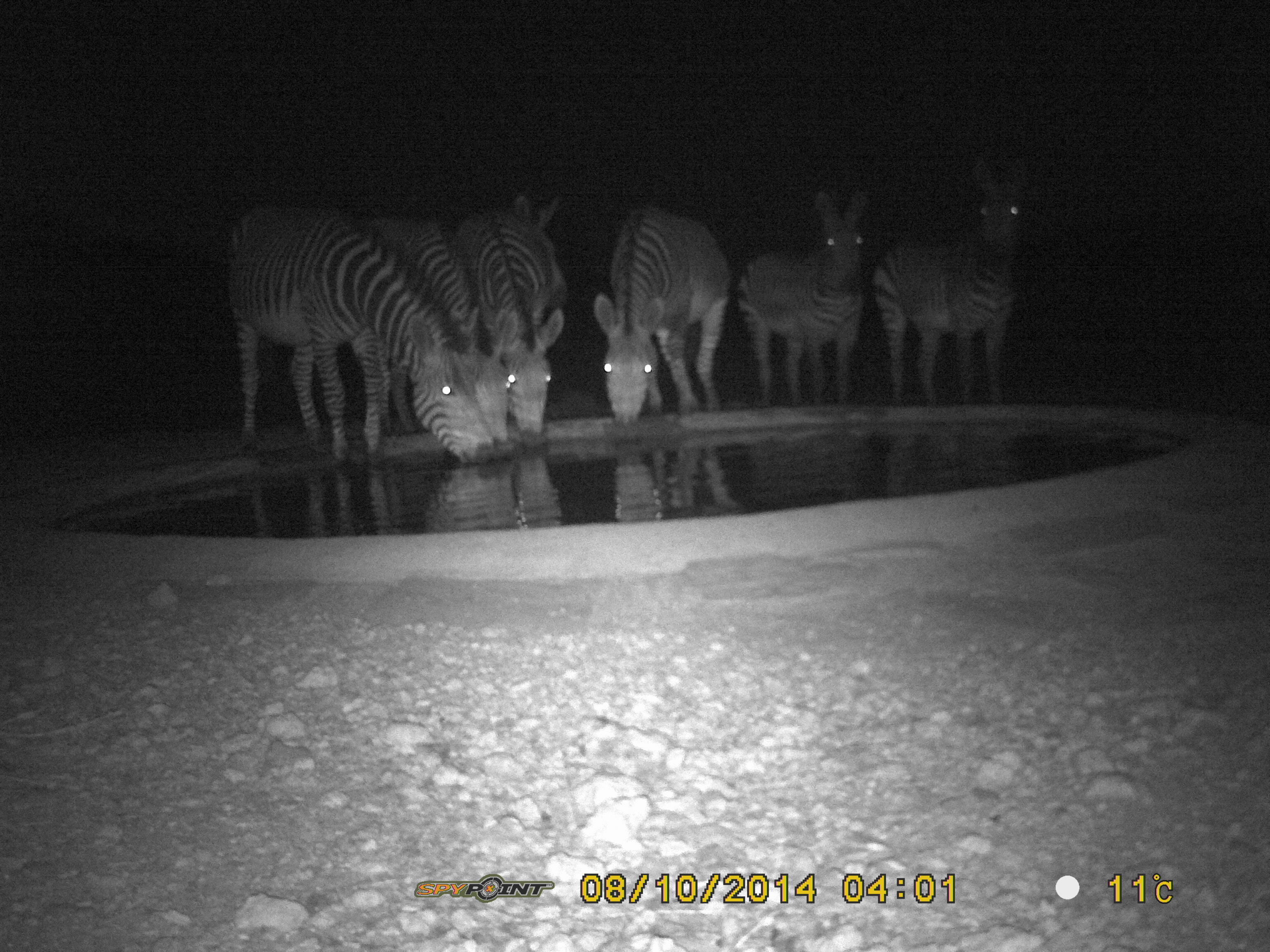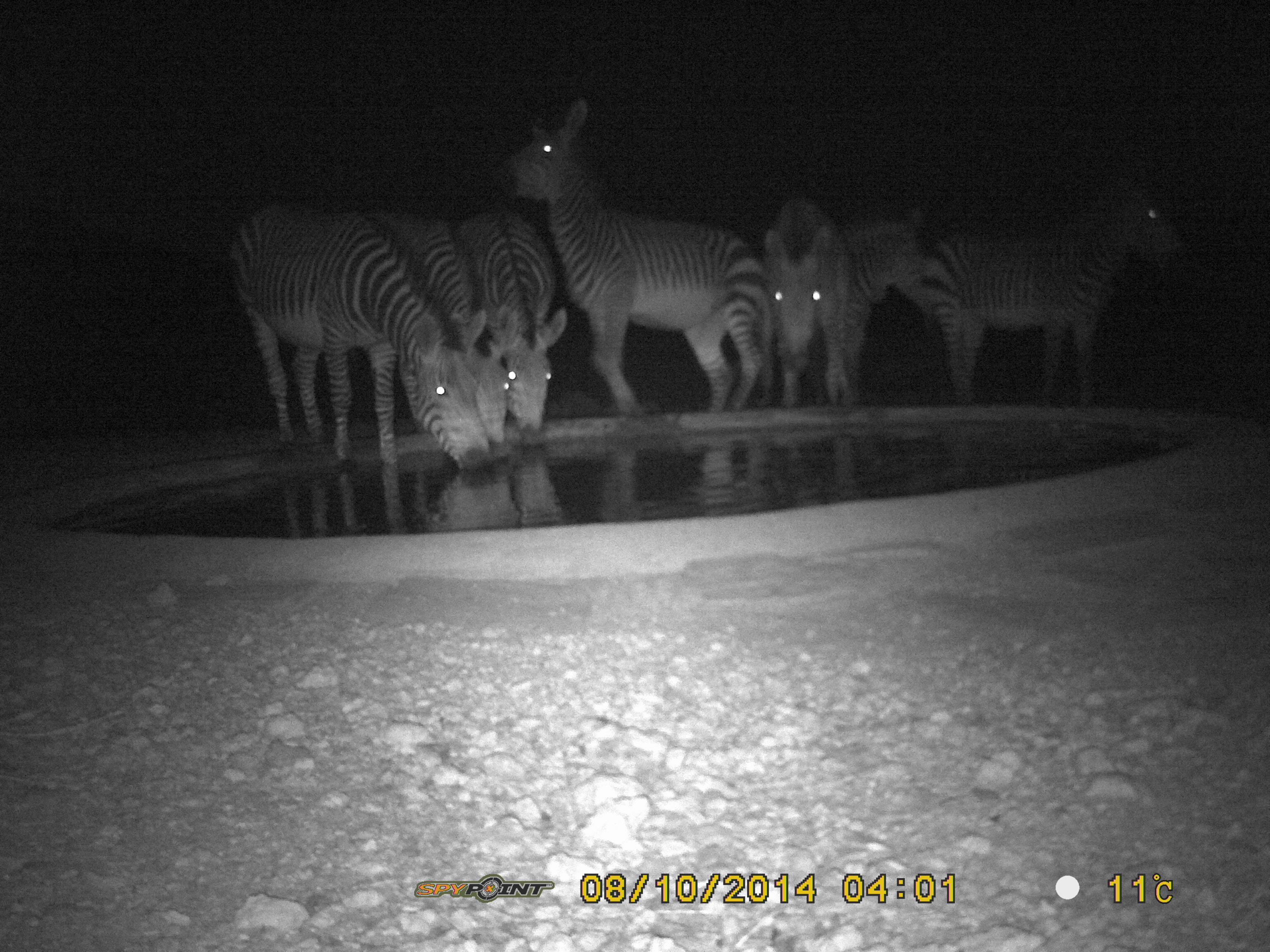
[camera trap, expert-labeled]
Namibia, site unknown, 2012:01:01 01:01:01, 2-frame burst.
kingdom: Animalia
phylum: Chordata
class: Mammalia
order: Perissodactyla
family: Equidae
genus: Equus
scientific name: Equus zebra hartmannae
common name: hartmann's mountain zebra